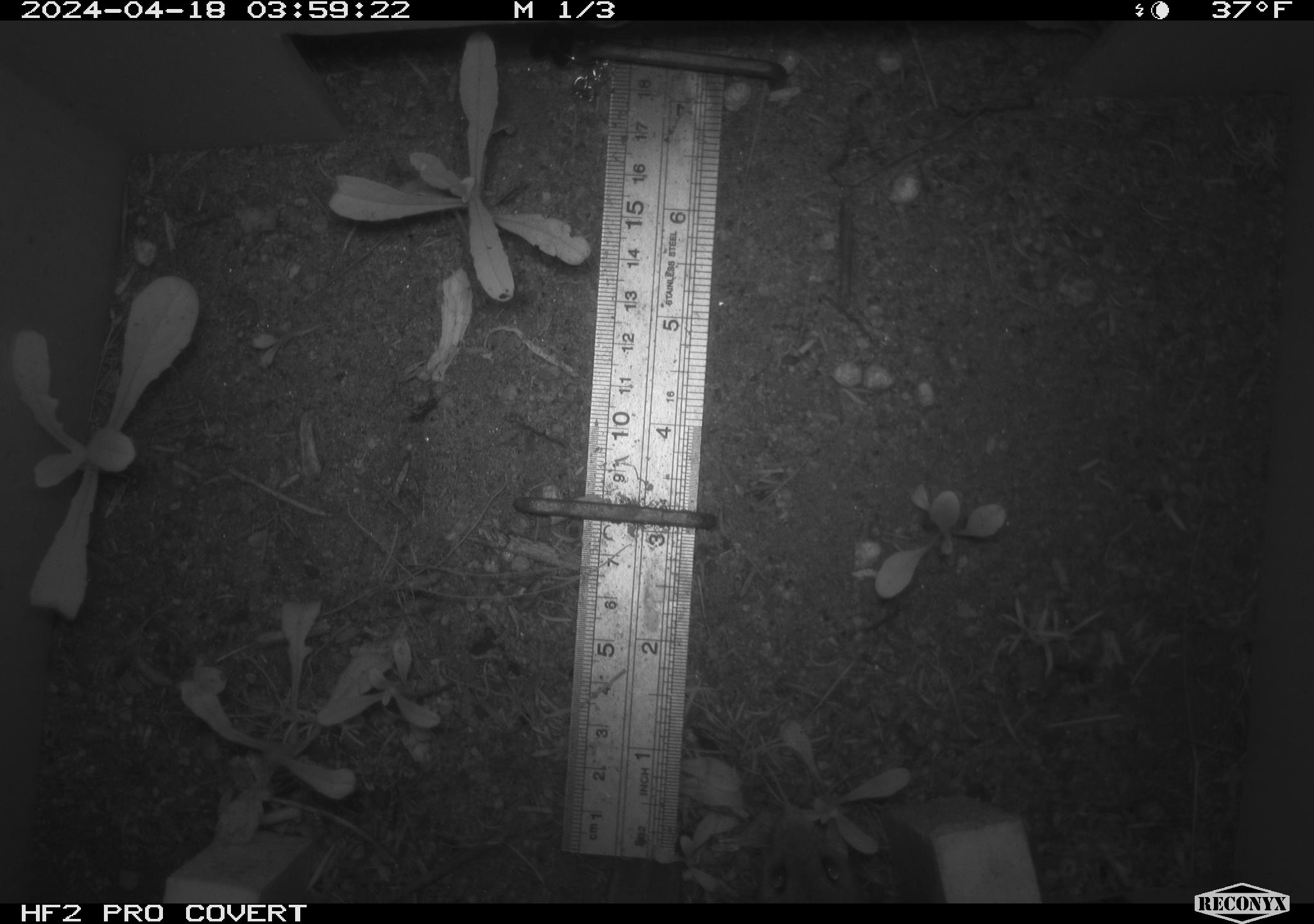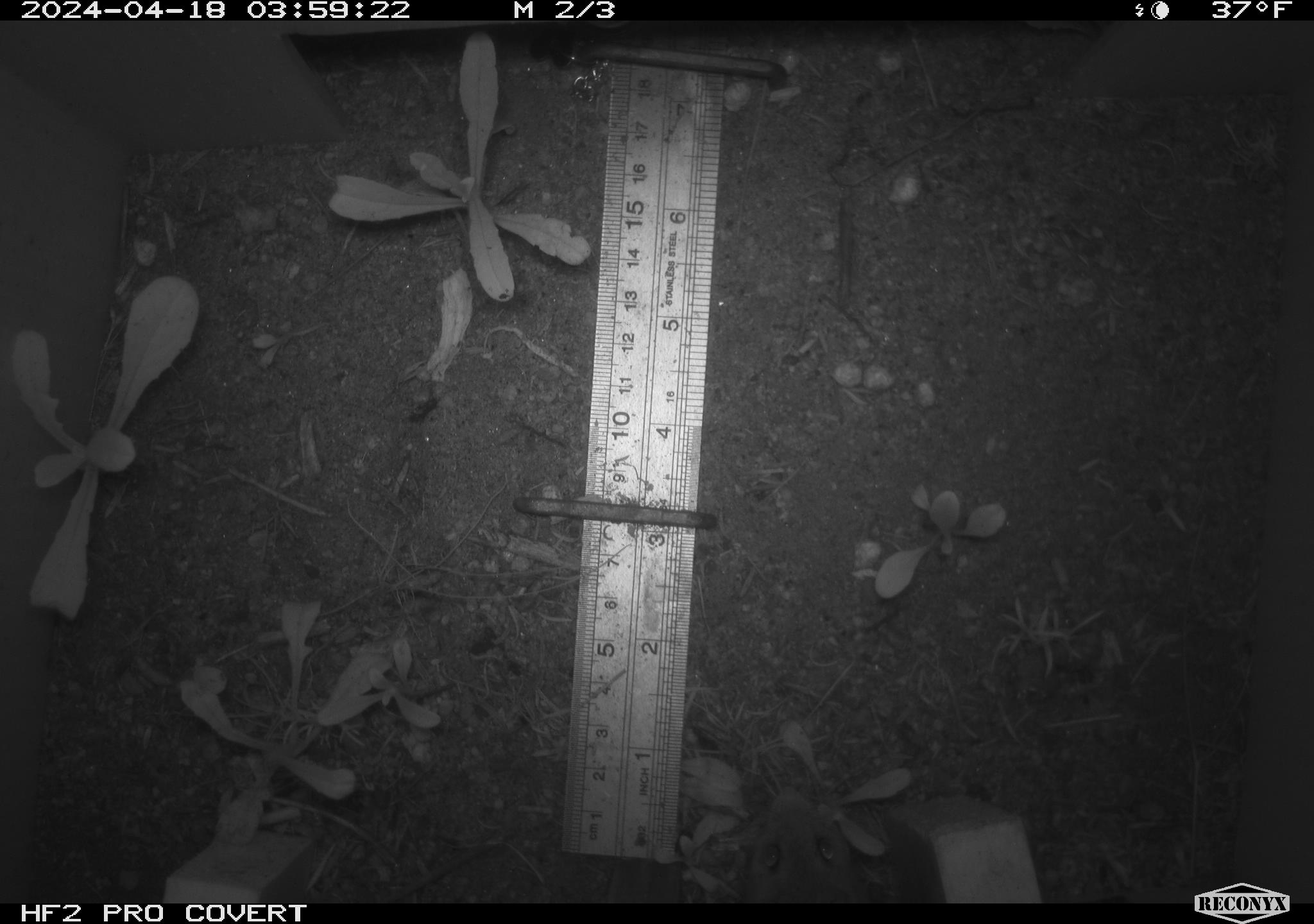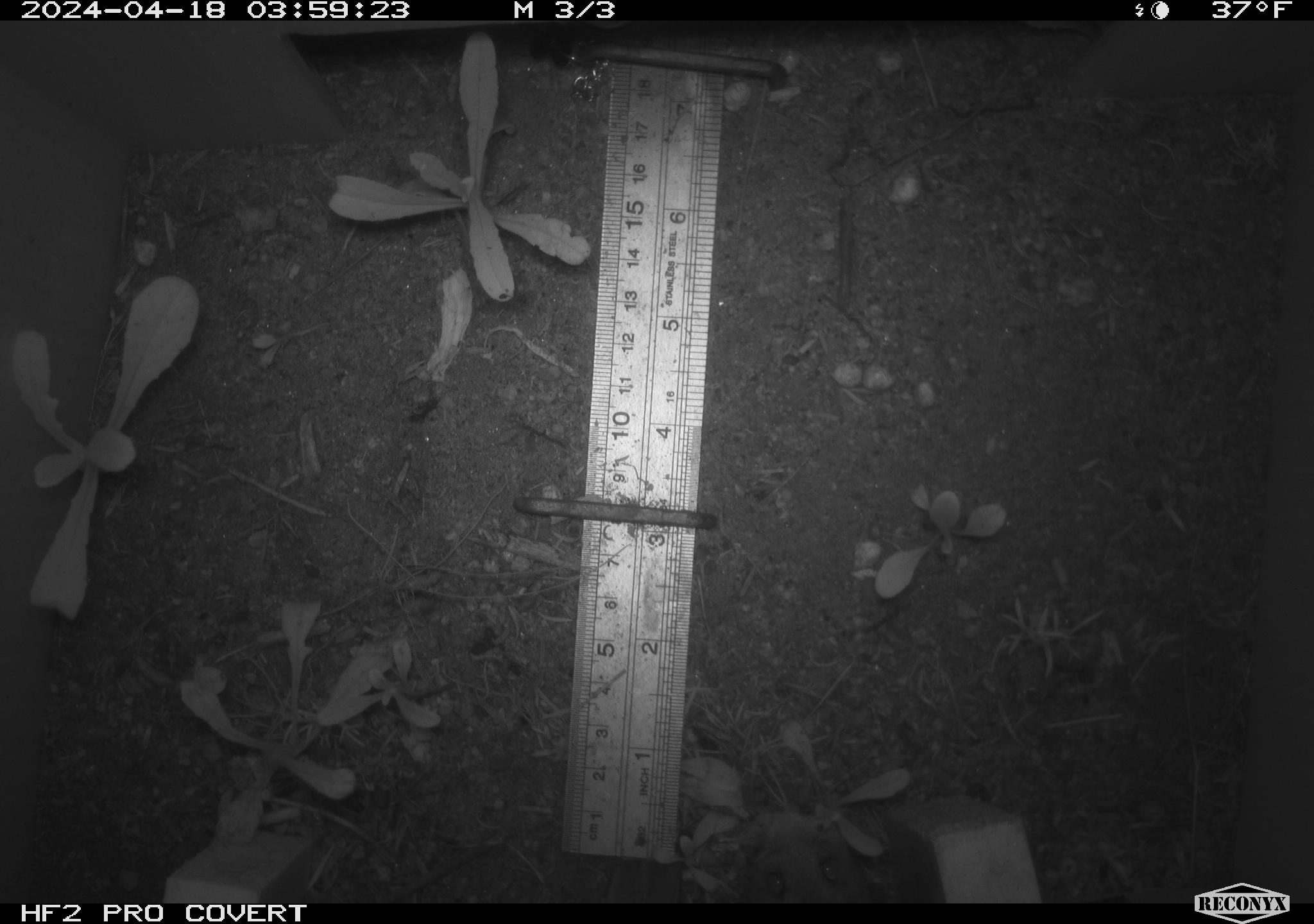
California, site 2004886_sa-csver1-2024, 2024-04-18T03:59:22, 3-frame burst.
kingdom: Animalia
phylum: Chordata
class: Mammalia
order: Rodentia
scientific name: Rodentia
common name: rodent